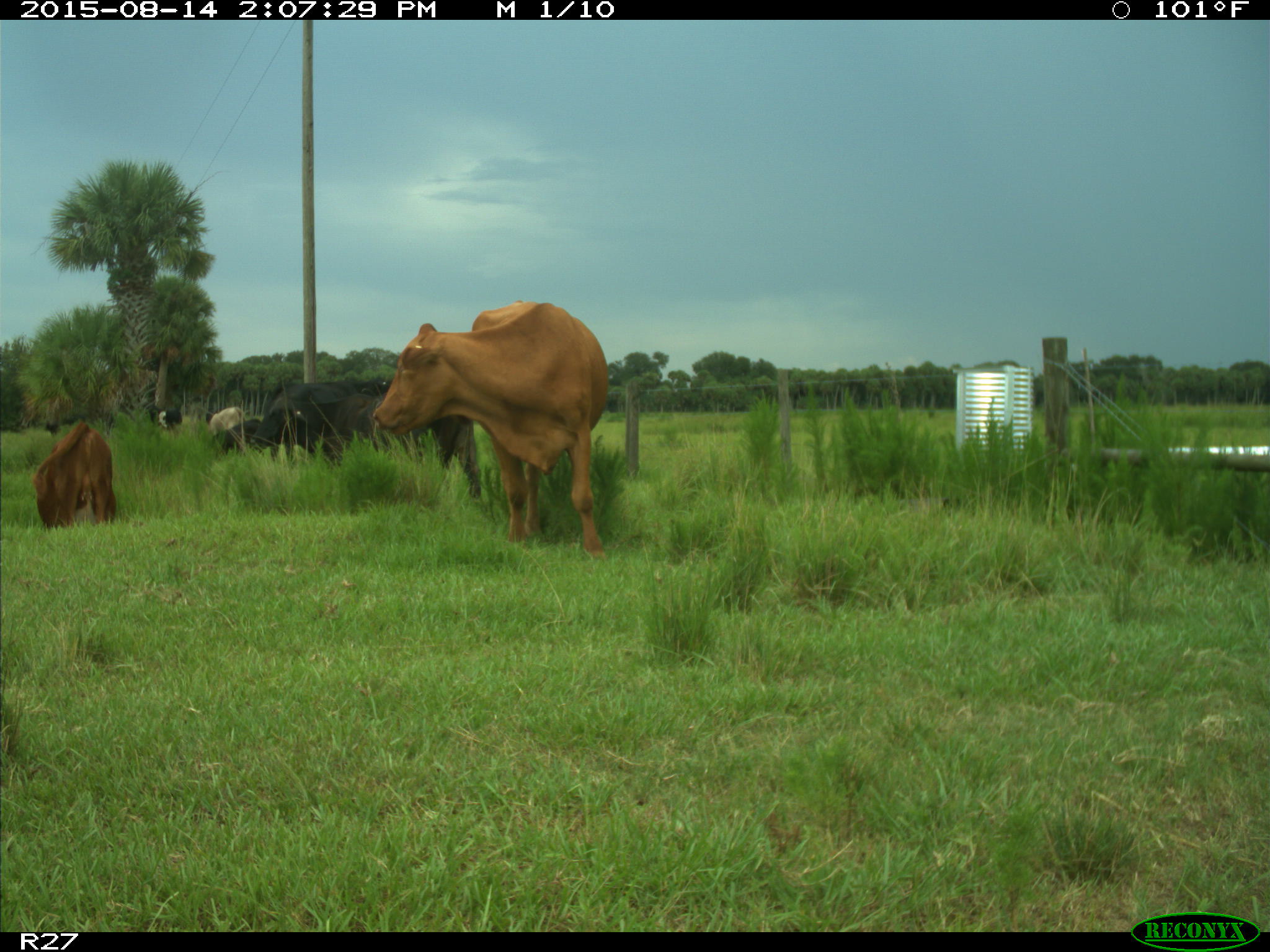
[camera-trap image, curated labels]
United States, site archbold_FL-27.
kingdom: Animalia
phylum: Chordata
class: Mammalia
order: Artiodactyla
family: Bovidae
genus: Bos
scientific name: Bos taurus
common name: domestic cow